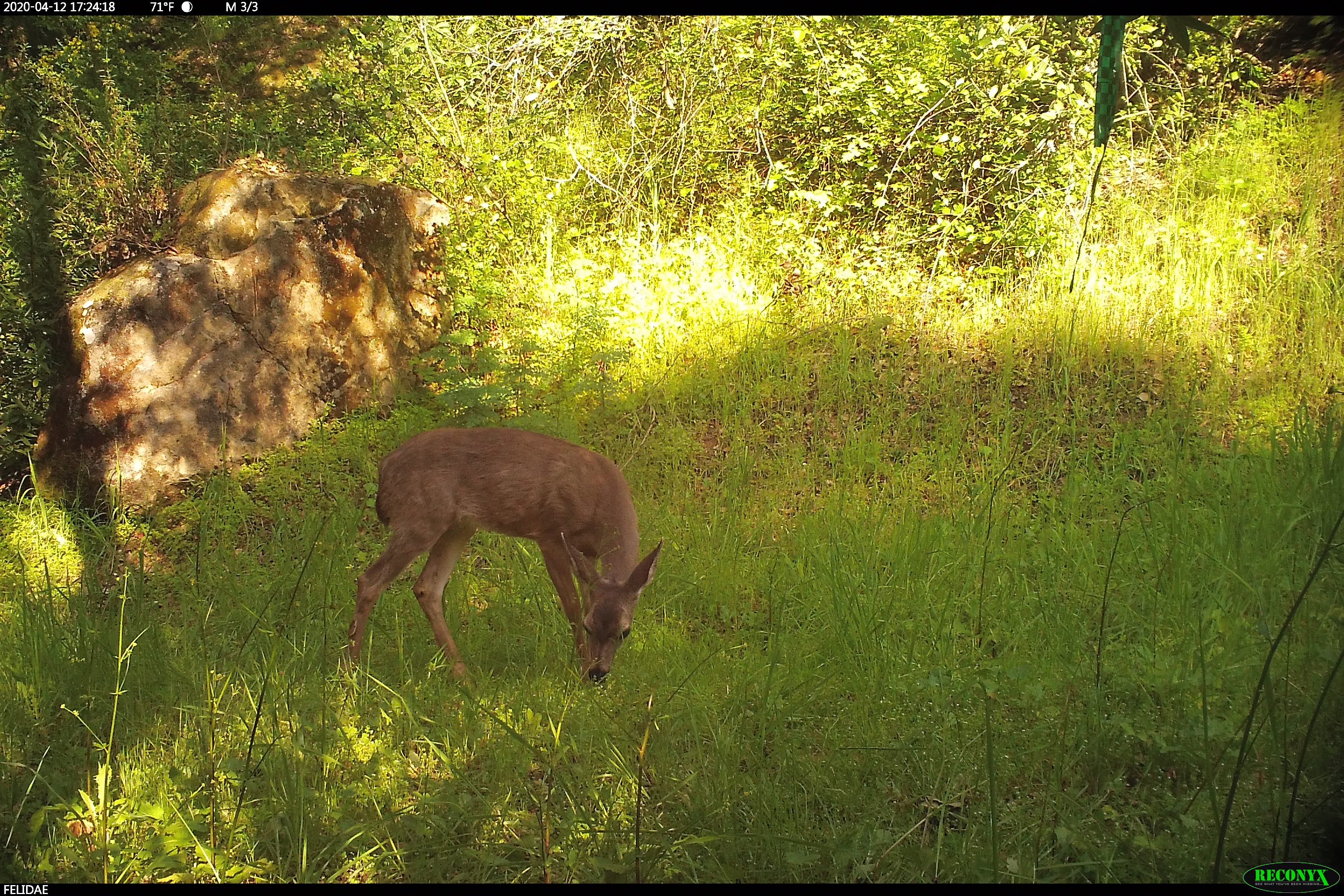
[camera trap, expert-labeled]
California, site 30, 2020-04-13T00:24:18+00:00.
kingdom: Animalia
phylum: Chordata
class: Mammalia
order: Artiodactyla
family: Cervidae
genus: Odocoileus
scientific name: Odocoileus hemionus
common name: mule deer